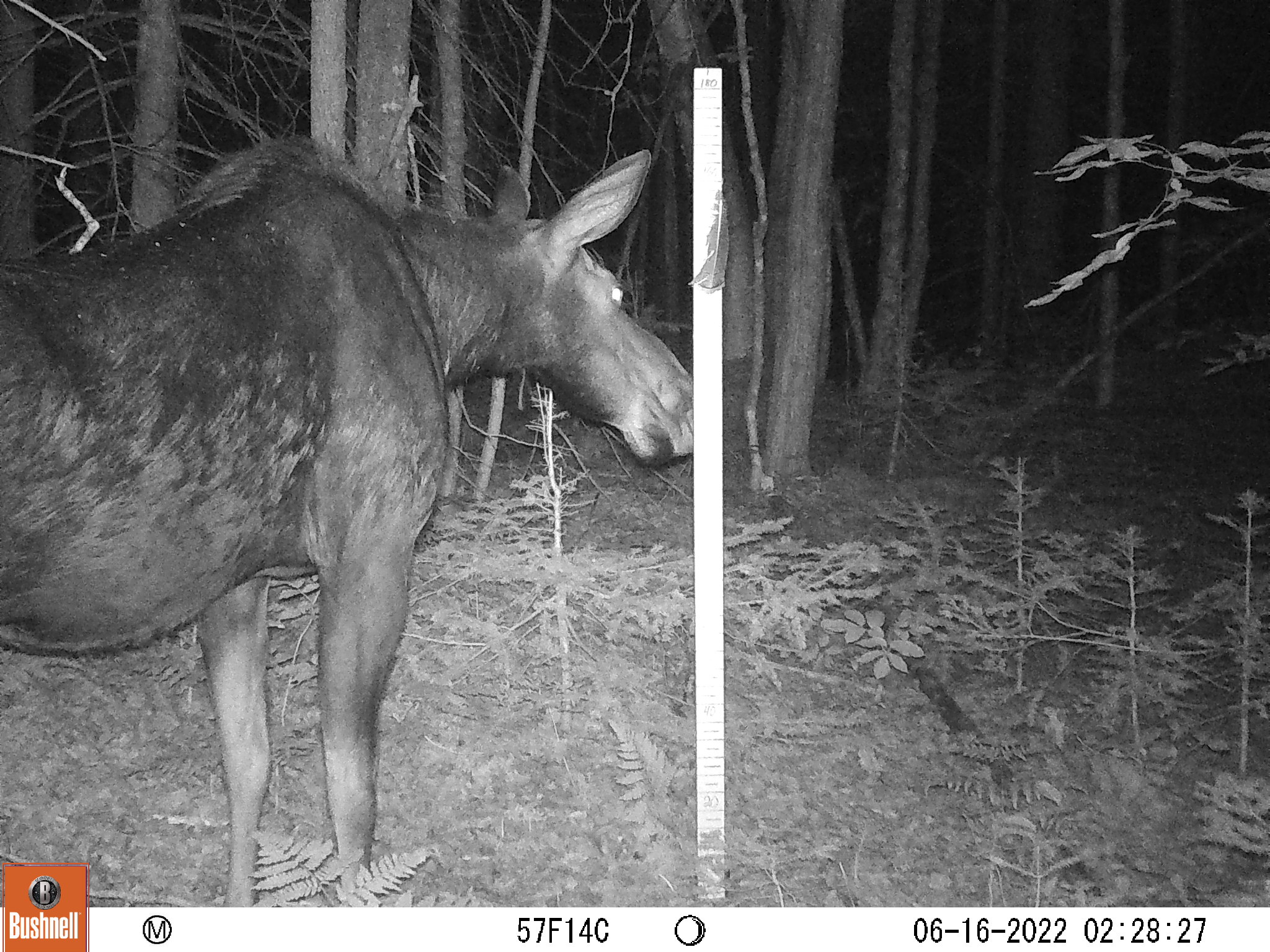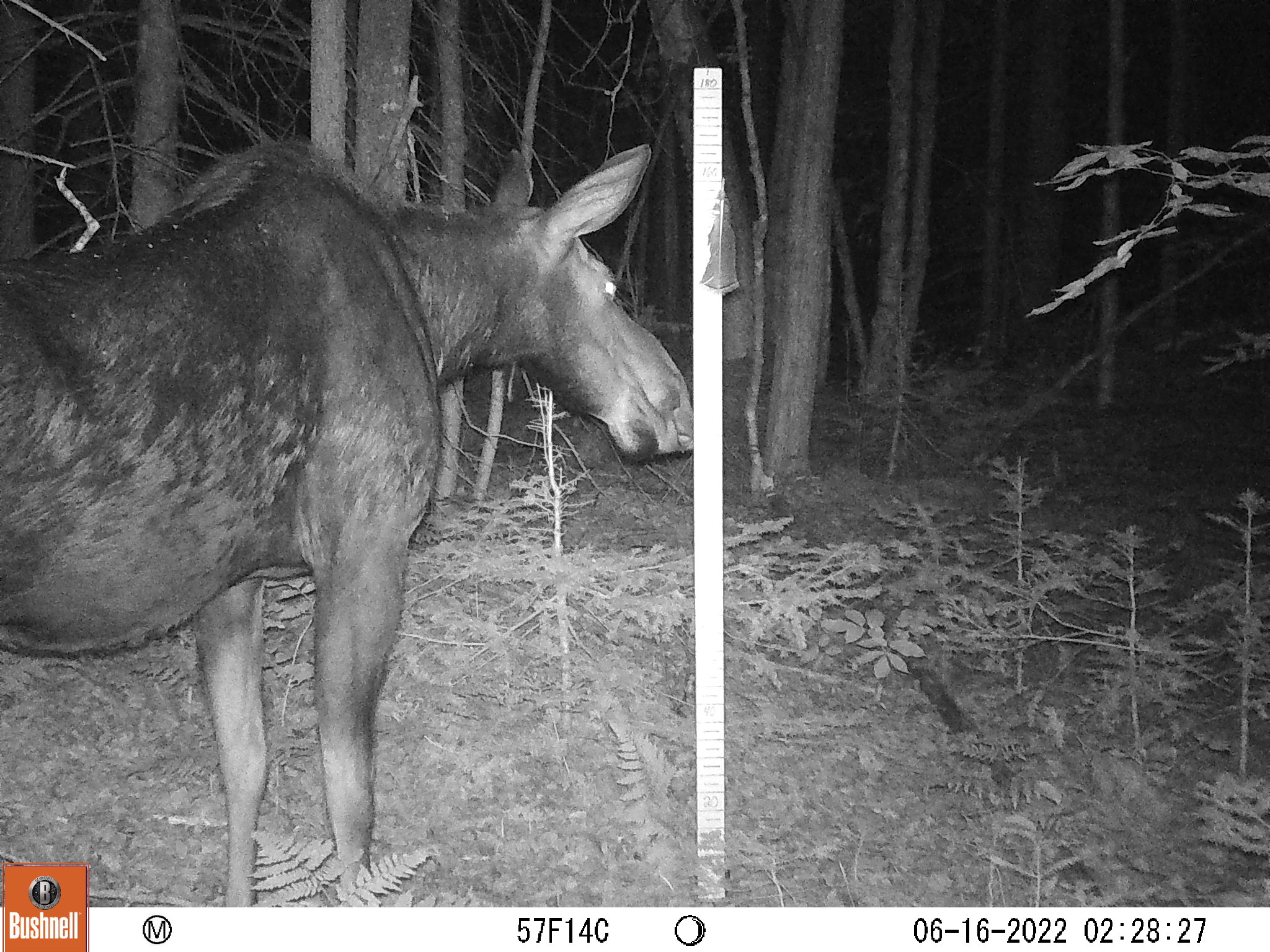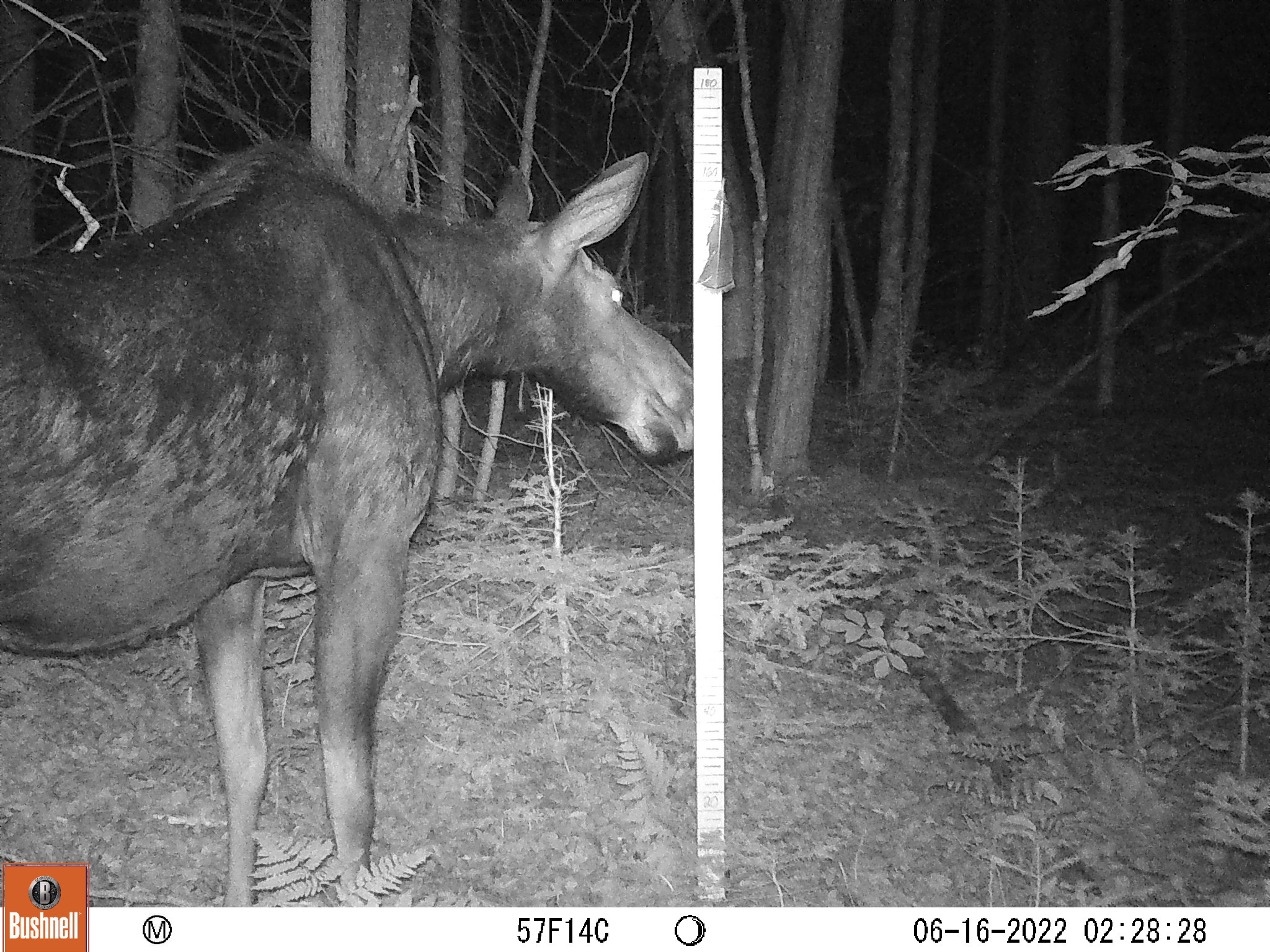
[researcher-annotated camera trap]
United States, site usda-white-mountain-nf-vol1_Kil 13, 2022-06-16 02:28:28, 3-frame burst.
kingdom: Animalia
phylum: Chordata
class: Mammalia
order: Artiodactyla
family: Cervidae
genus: Alces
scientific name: Alces alces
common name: moose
Moose (Alces alces).